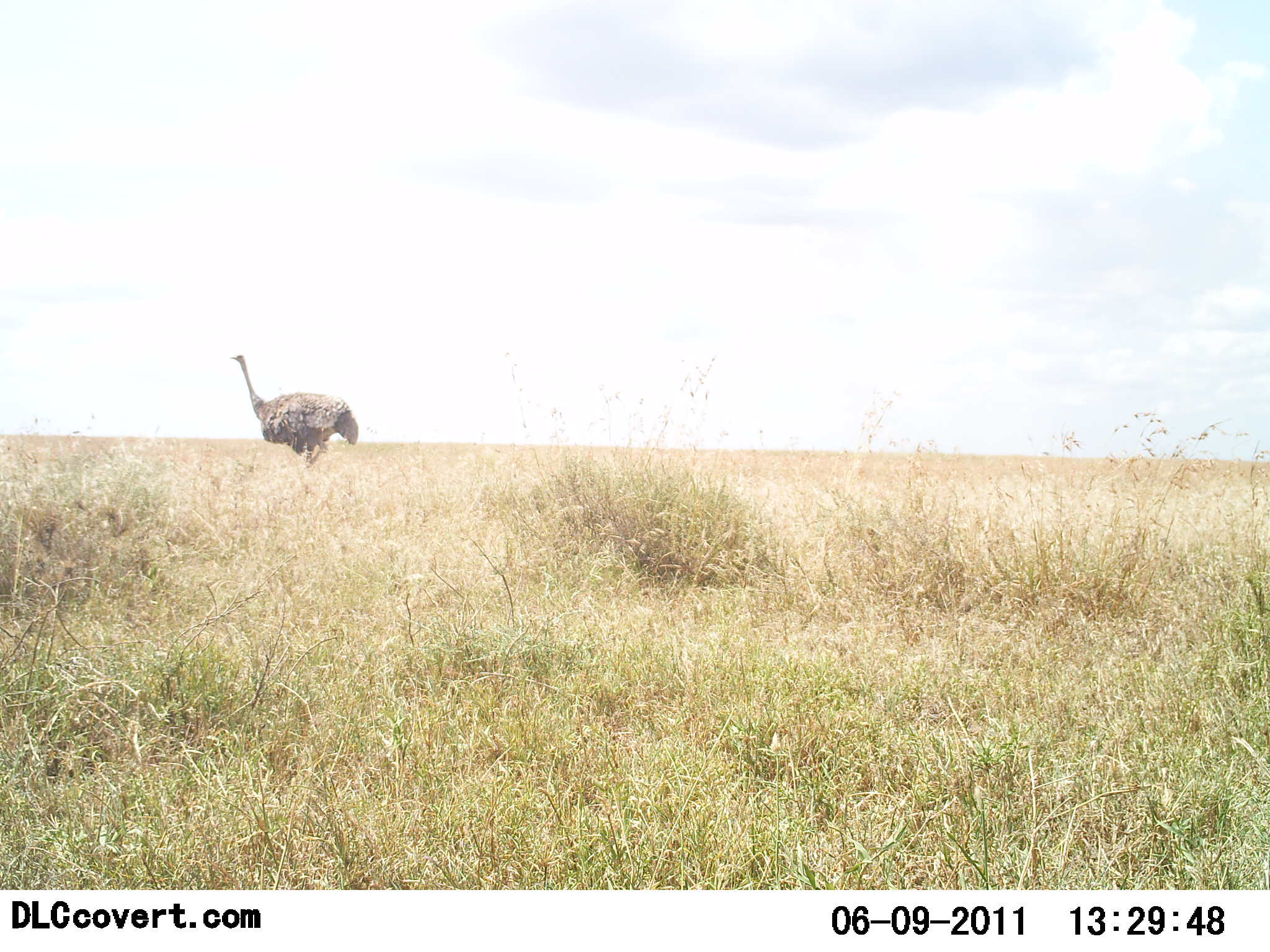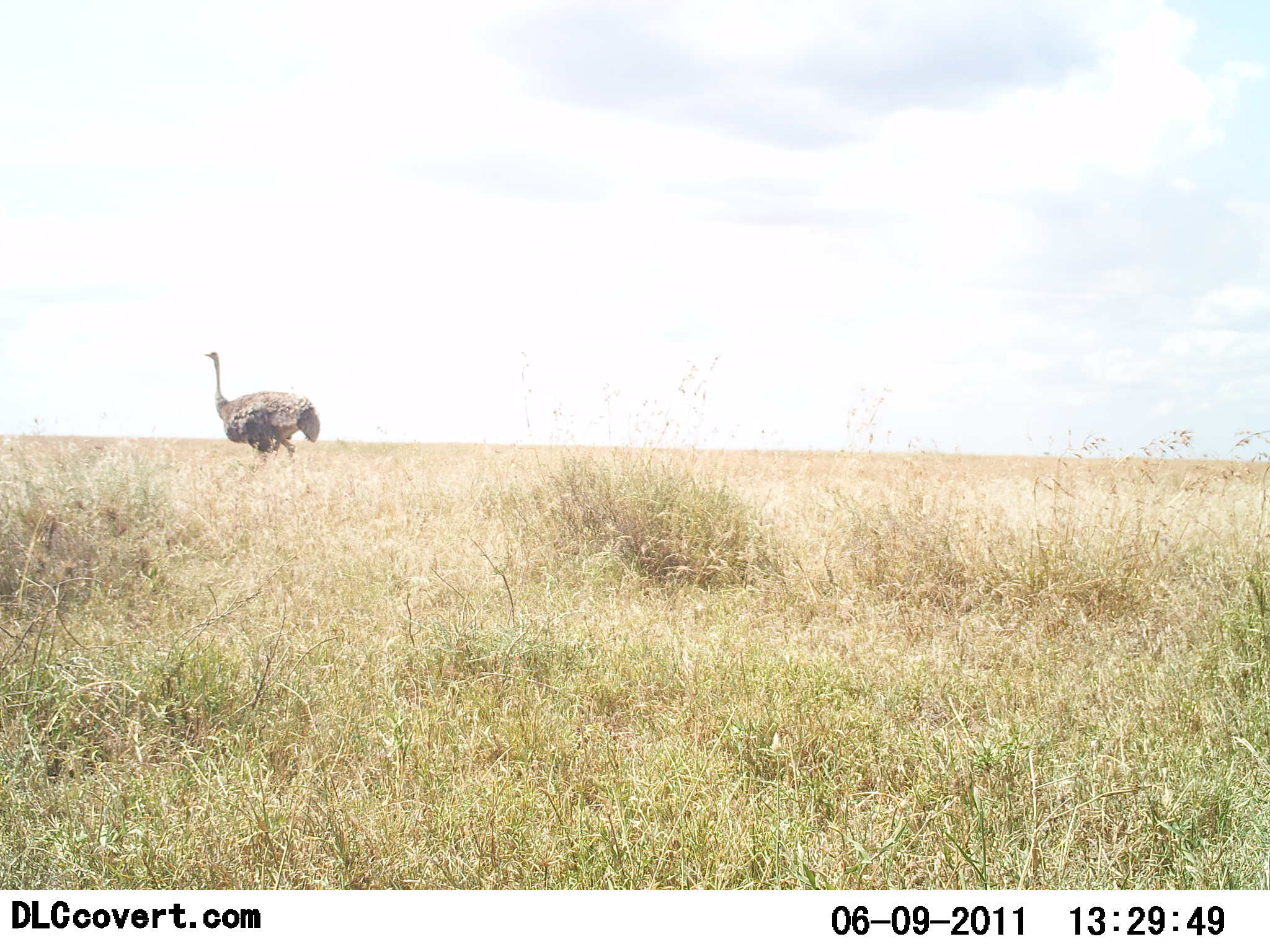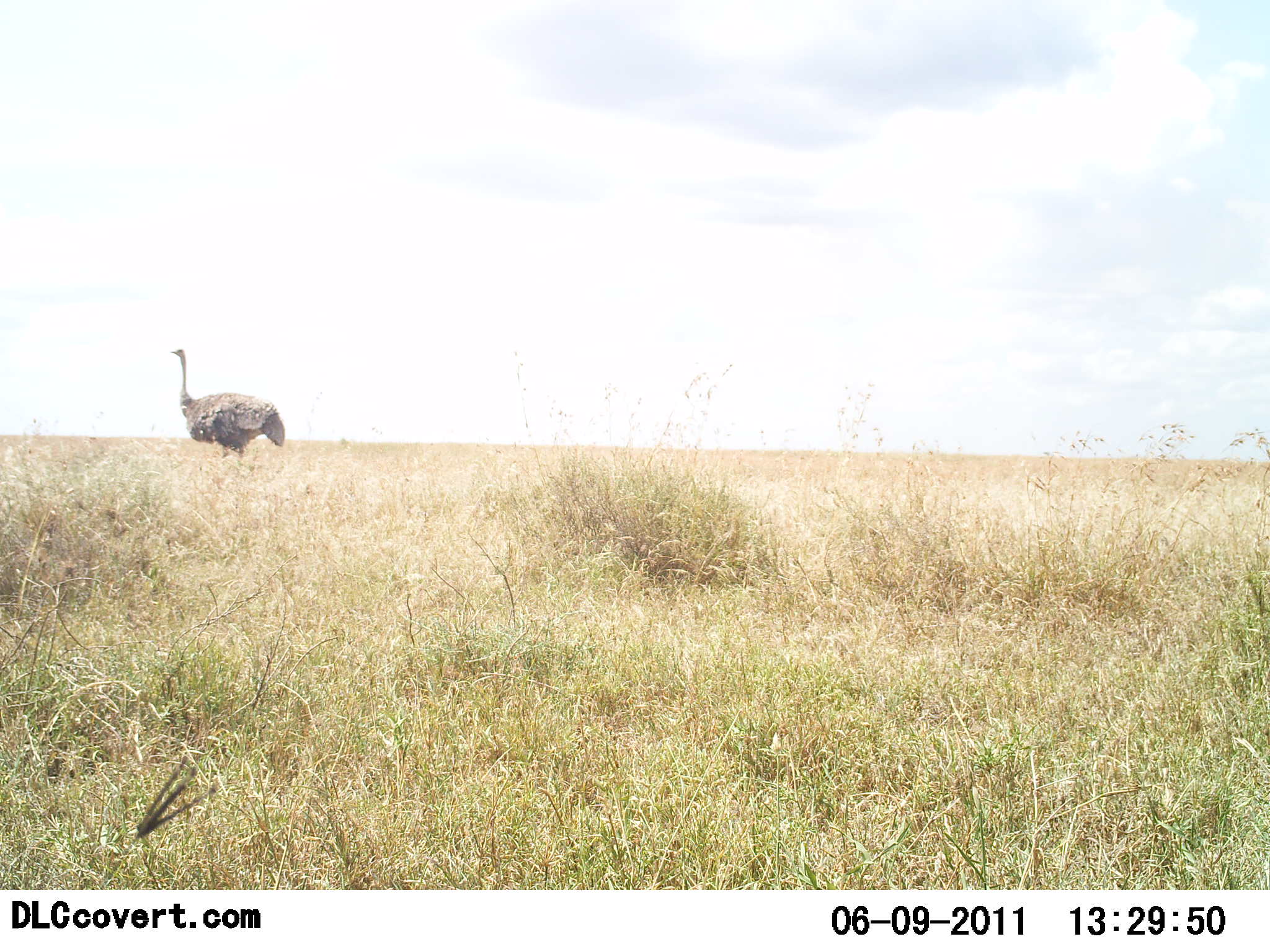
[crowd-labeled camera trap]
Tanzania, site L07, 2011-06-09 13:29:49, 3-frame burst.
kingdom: Animalia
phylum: Chordata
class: Aves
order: Struthioniformes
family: Struthionidae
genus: Struthio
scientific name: Struthio camelus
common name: ostrich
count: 1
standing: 0%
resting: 0%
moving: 100%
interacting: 0%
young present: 0%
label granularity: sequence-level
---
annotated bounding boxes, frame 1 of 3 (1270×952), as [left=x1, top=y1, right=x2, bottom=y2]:
animal: [left=228, top=353, right=359, bottom=477]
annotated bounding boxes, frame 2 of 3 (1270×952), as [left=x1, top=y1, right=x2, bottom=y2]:
animal: [left=204, top=349, right=320, bottom=471]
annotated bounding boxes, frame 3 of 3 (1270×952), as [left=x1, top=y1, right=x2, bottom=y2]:
animal: [left=171, top=345, right=287, bottom=473]